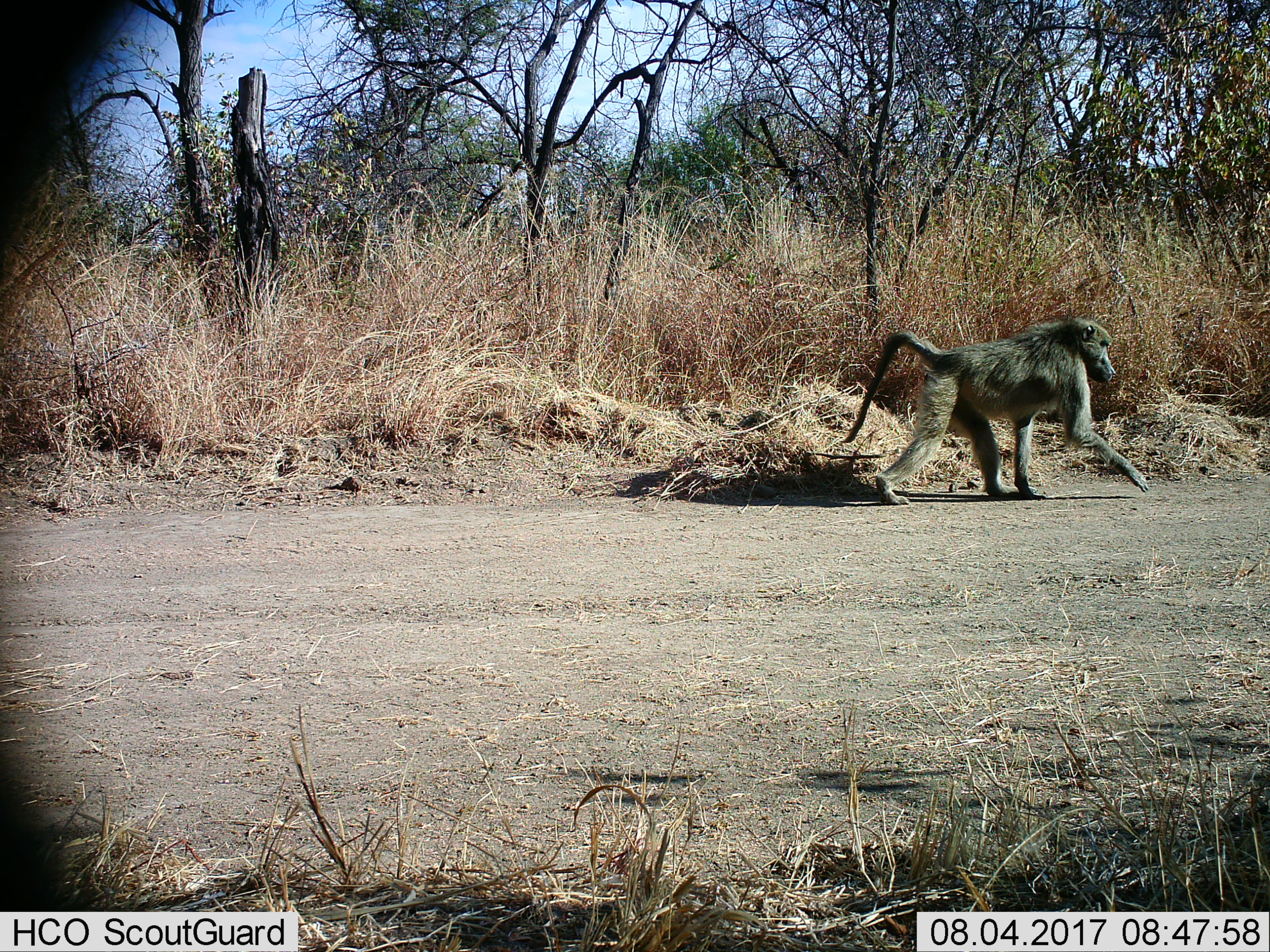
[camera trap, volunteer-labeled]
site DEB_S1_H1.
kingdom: Animalia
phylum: Chordata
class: Mammalia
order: Primates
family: Cercopithecidae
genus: Papio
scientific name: Papio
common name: baboon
Baboon (Papio), count 1. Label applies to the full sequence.